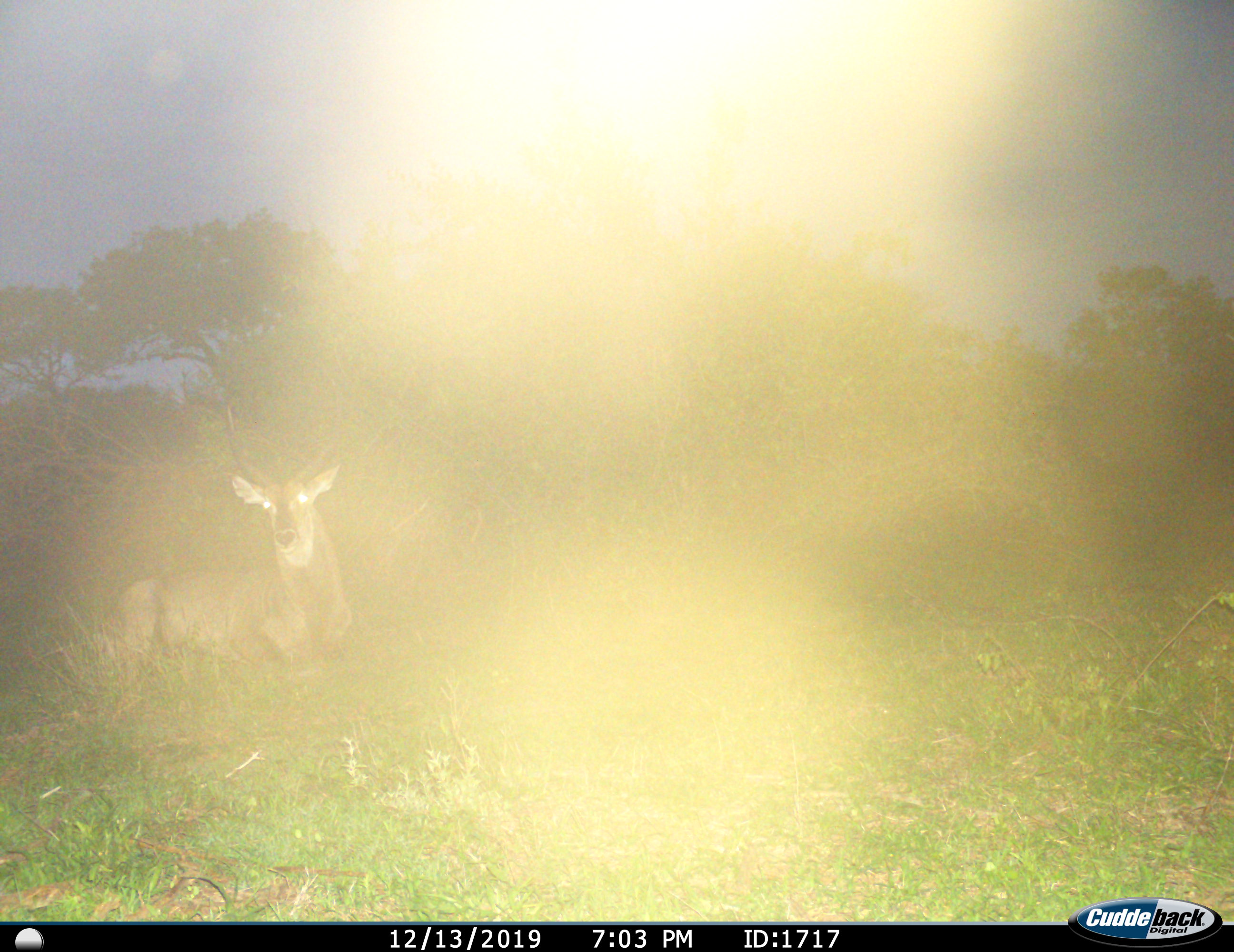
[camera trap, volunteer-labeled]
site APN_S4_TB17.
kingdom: Animalia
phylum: Chordata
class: Mammalia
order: Artiodactyla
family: Bovidae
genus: Kobus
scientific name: Kobus ellipsiprymnus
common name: waterbuck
Waterbuck (Kobus ellipsiprymnus), count 1. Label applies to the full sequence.